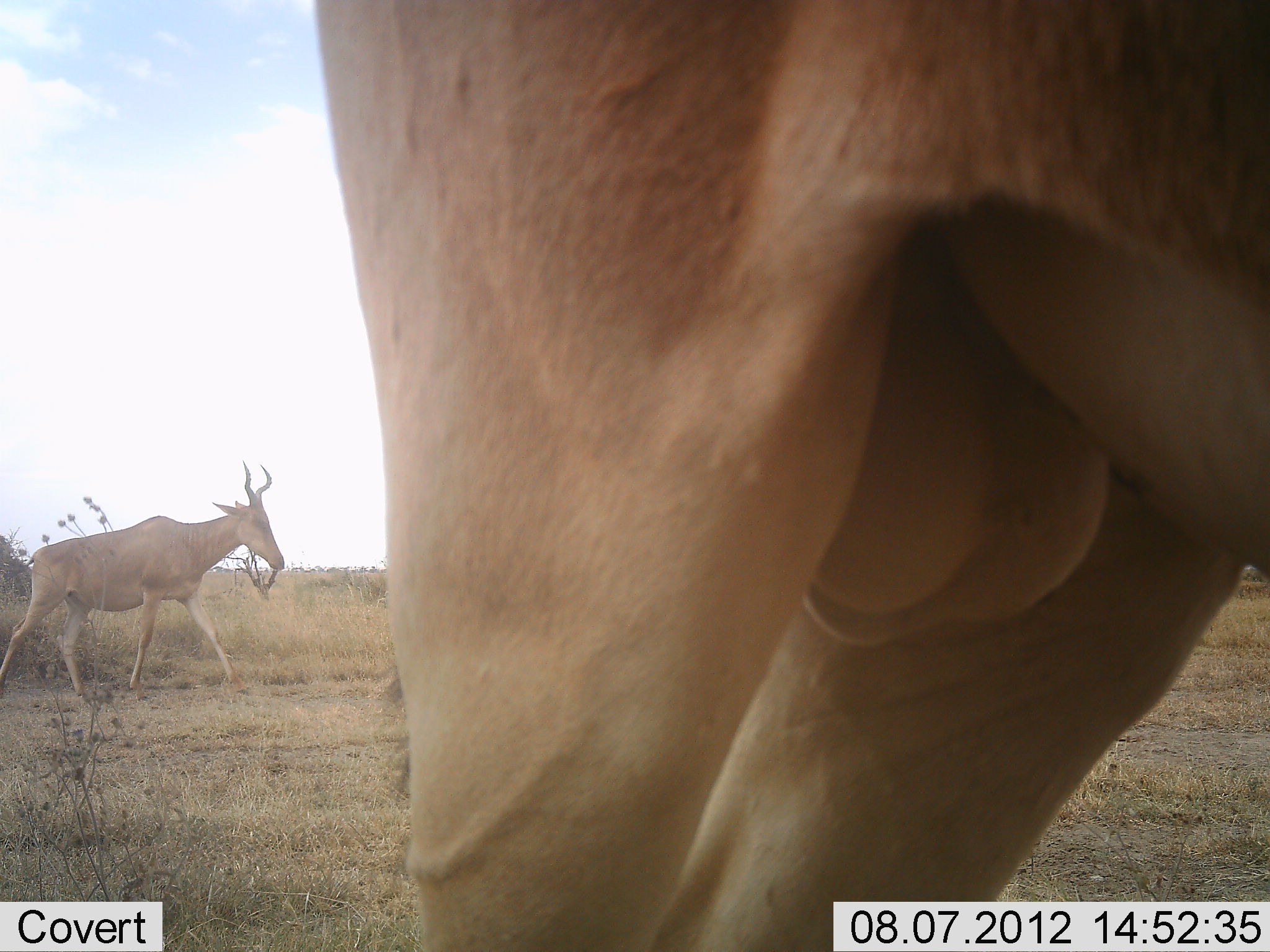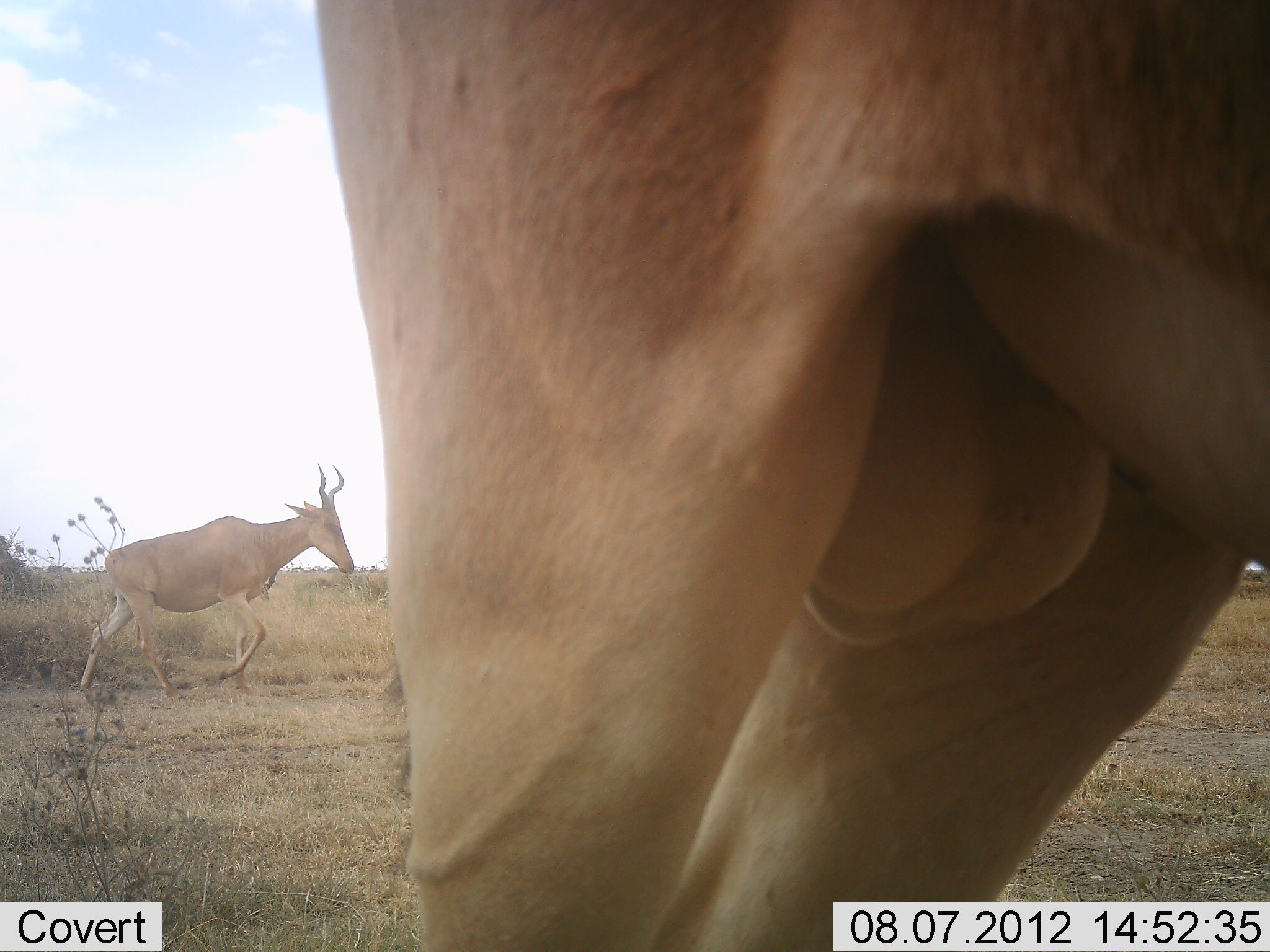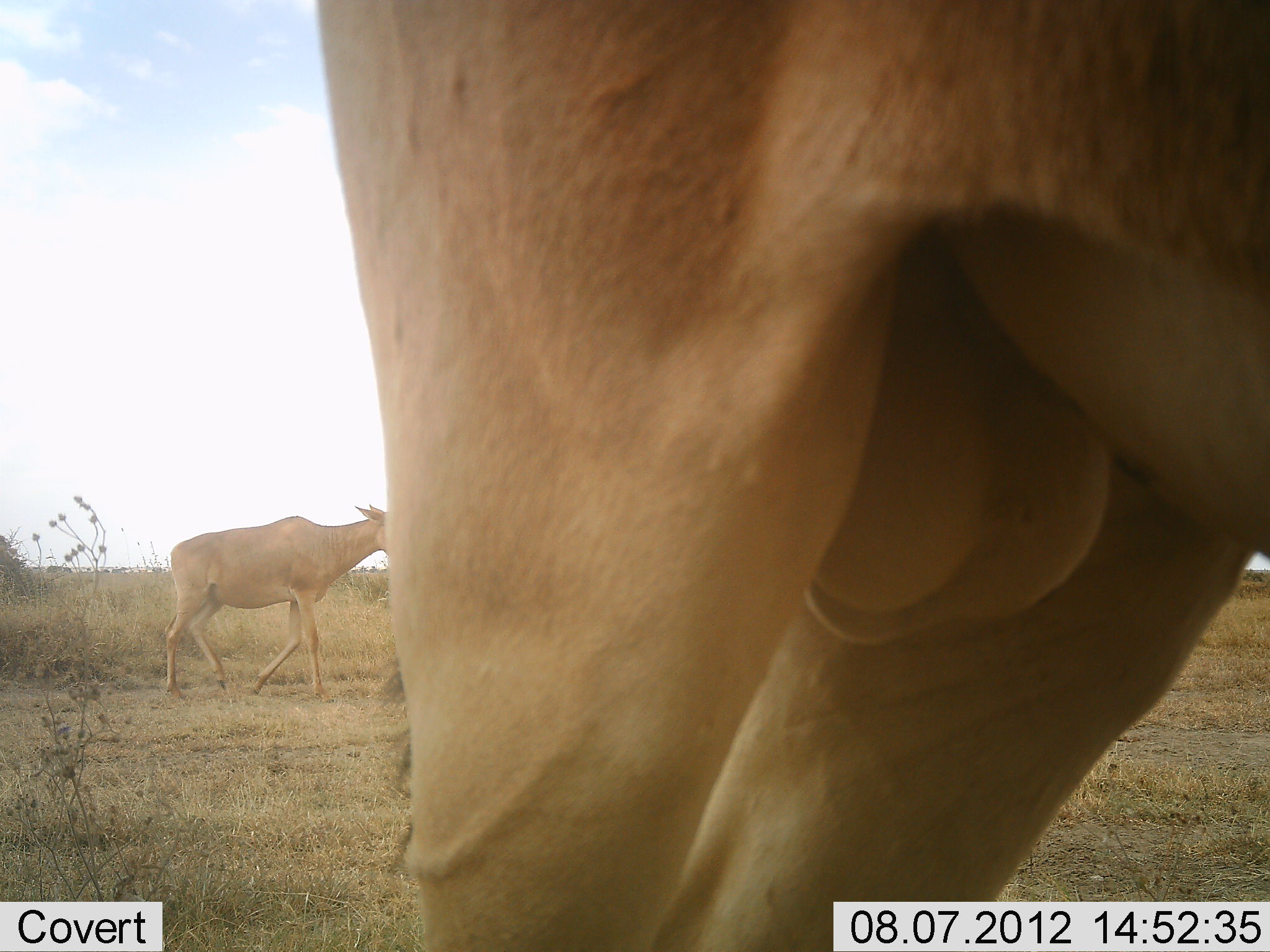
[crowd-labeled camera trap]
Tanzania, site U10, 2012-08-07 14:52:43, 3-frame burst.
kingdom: Animalia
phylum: Chordata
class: Mammalia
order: Artiodactyla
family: Bovidae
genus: Alcelaphus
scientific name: Alcelaphus buselaphus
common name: hartebeest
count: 2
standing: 70%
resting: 0%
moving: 80%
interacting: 0%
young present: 0%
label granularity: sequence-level